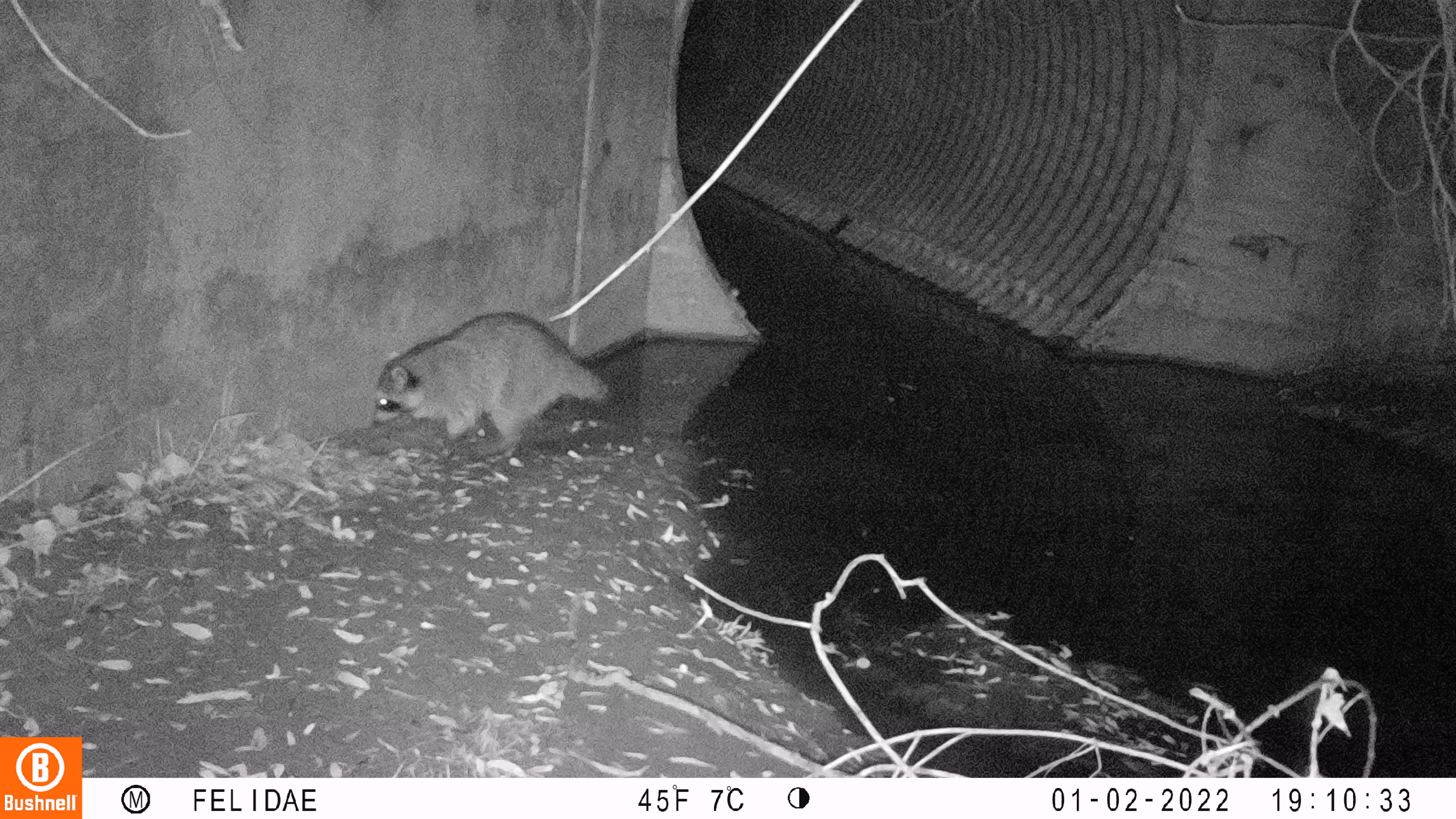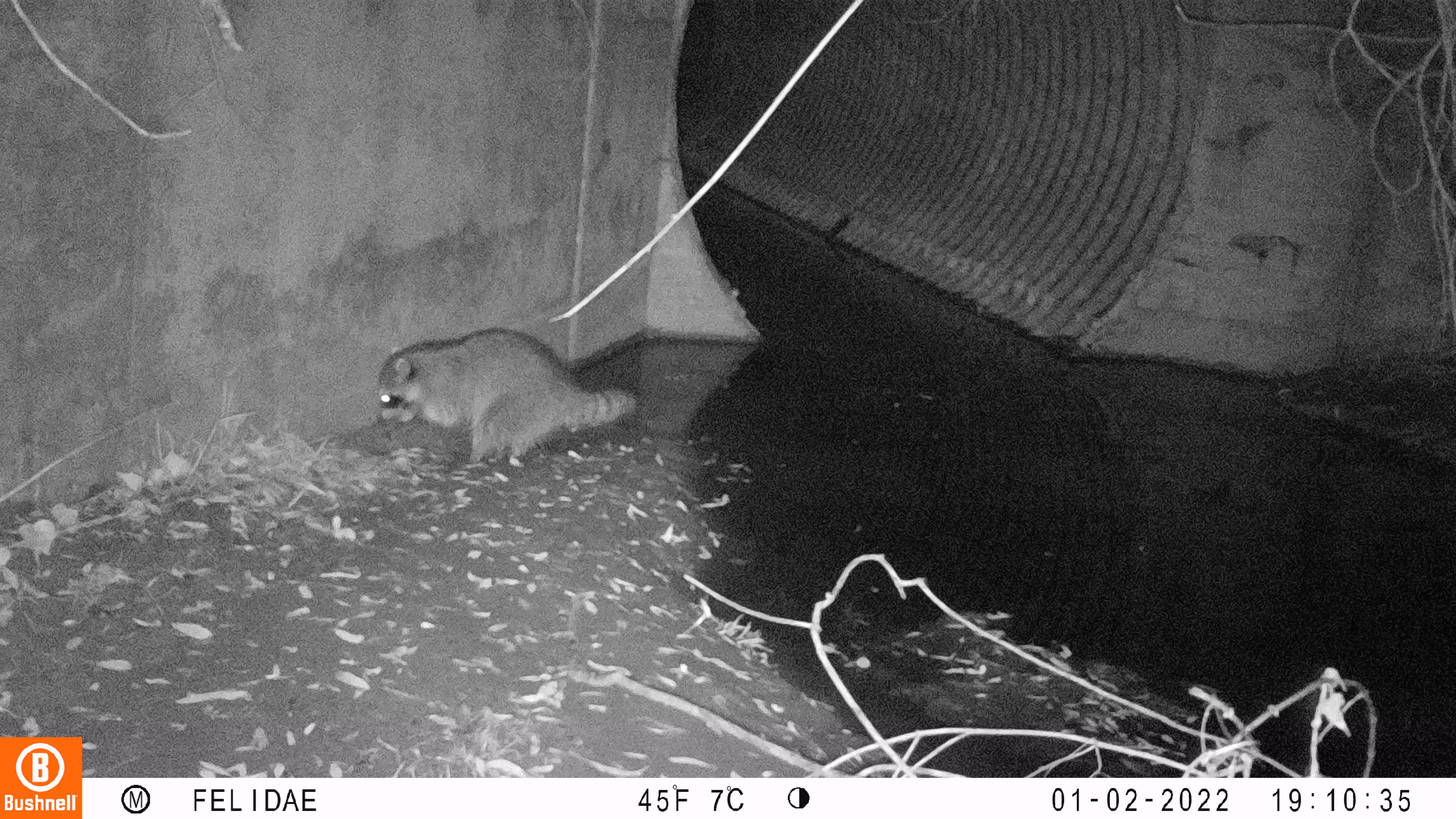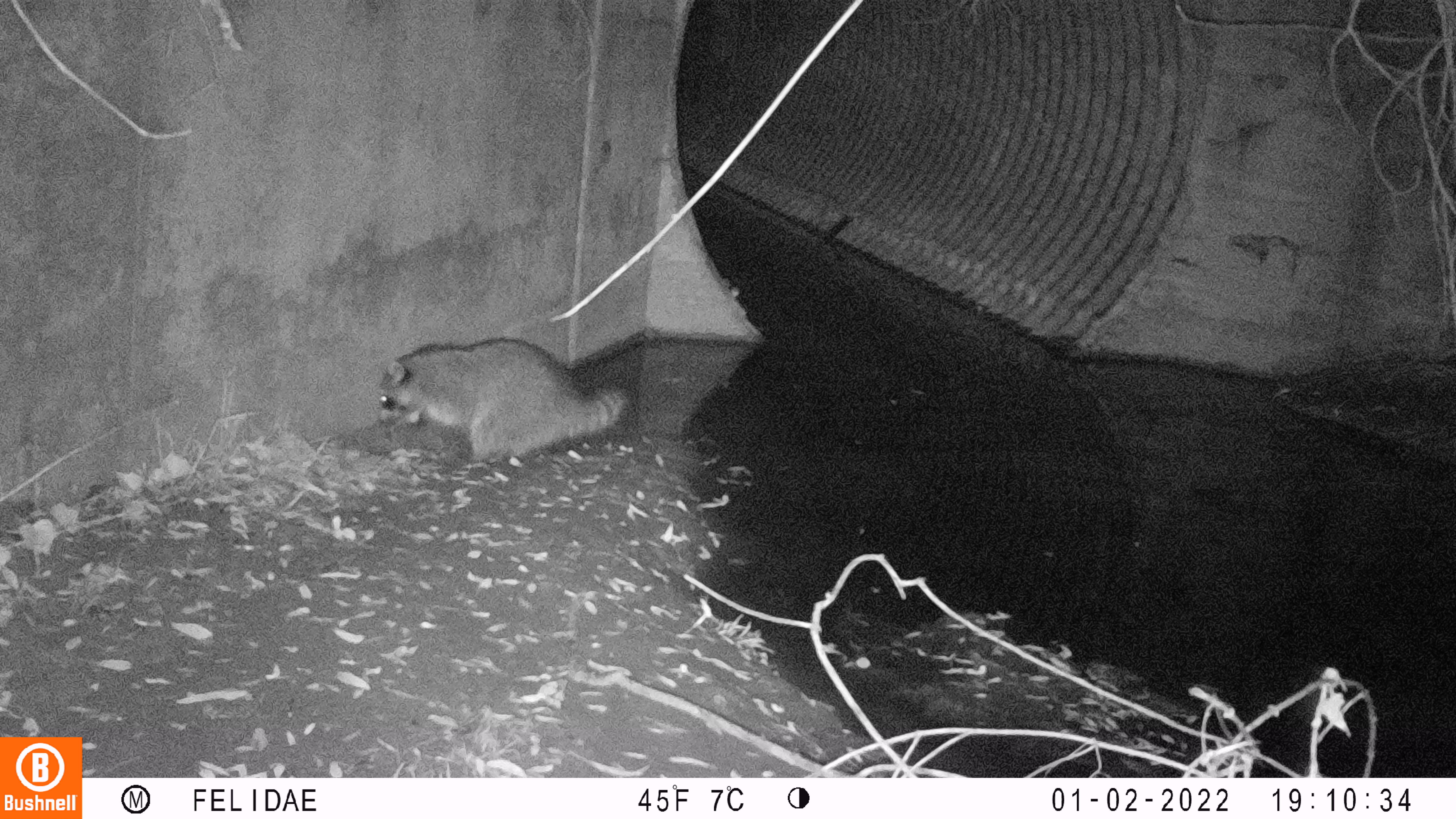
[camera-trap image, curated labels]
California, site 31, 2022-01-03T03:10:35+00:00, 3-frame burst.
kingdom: Animalia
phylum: Chordata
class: Mammalia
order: Carnivora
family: Procyonidae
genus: Procyon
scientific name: Procyon lotor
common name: raccoon